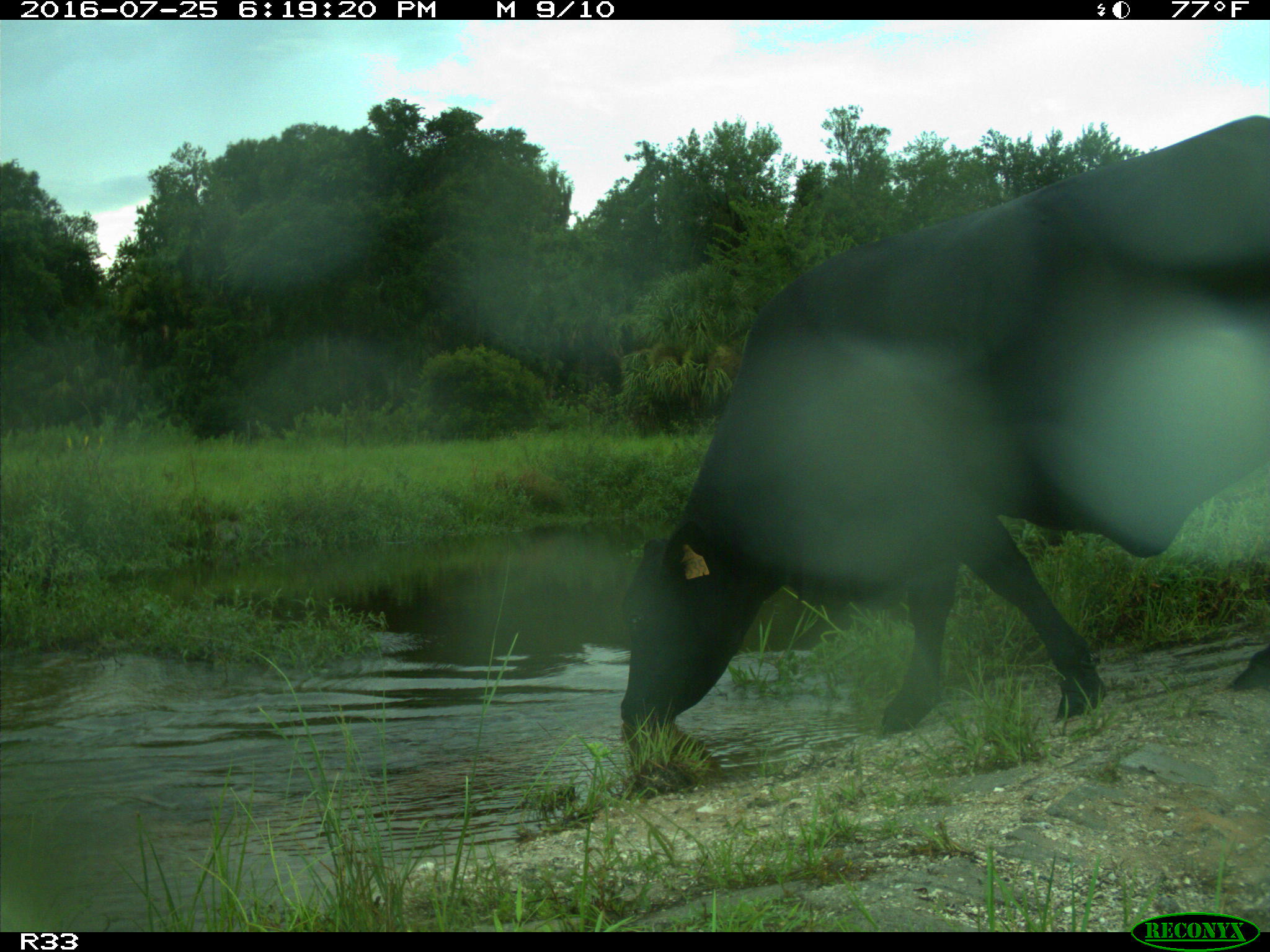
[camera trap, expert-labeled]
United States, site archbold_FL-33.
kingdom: Animalia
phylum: Chordata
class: Mammalia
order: Artiodactyla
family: Bovidae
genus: Bos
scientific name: Bos taurus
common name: domestic cow